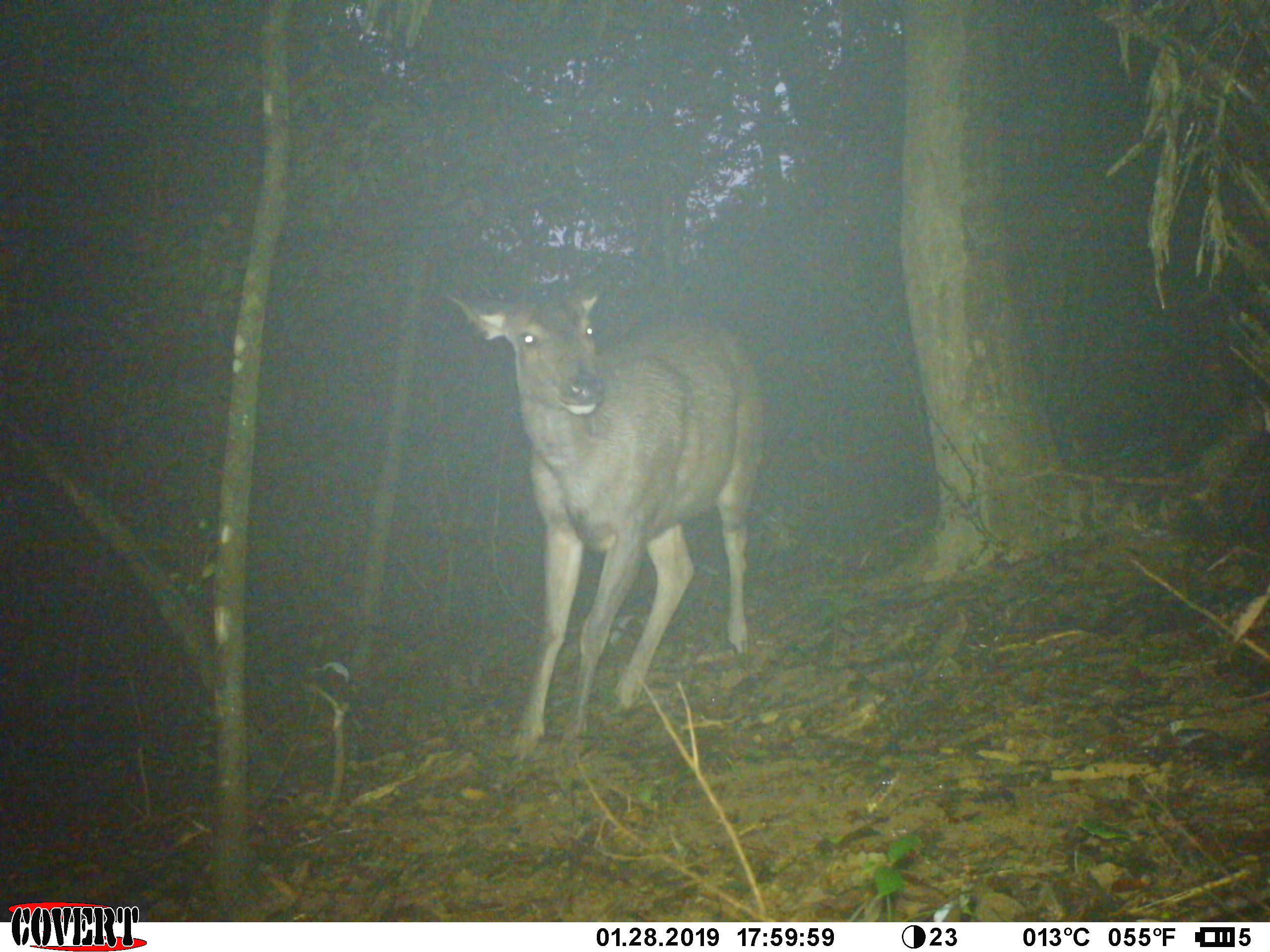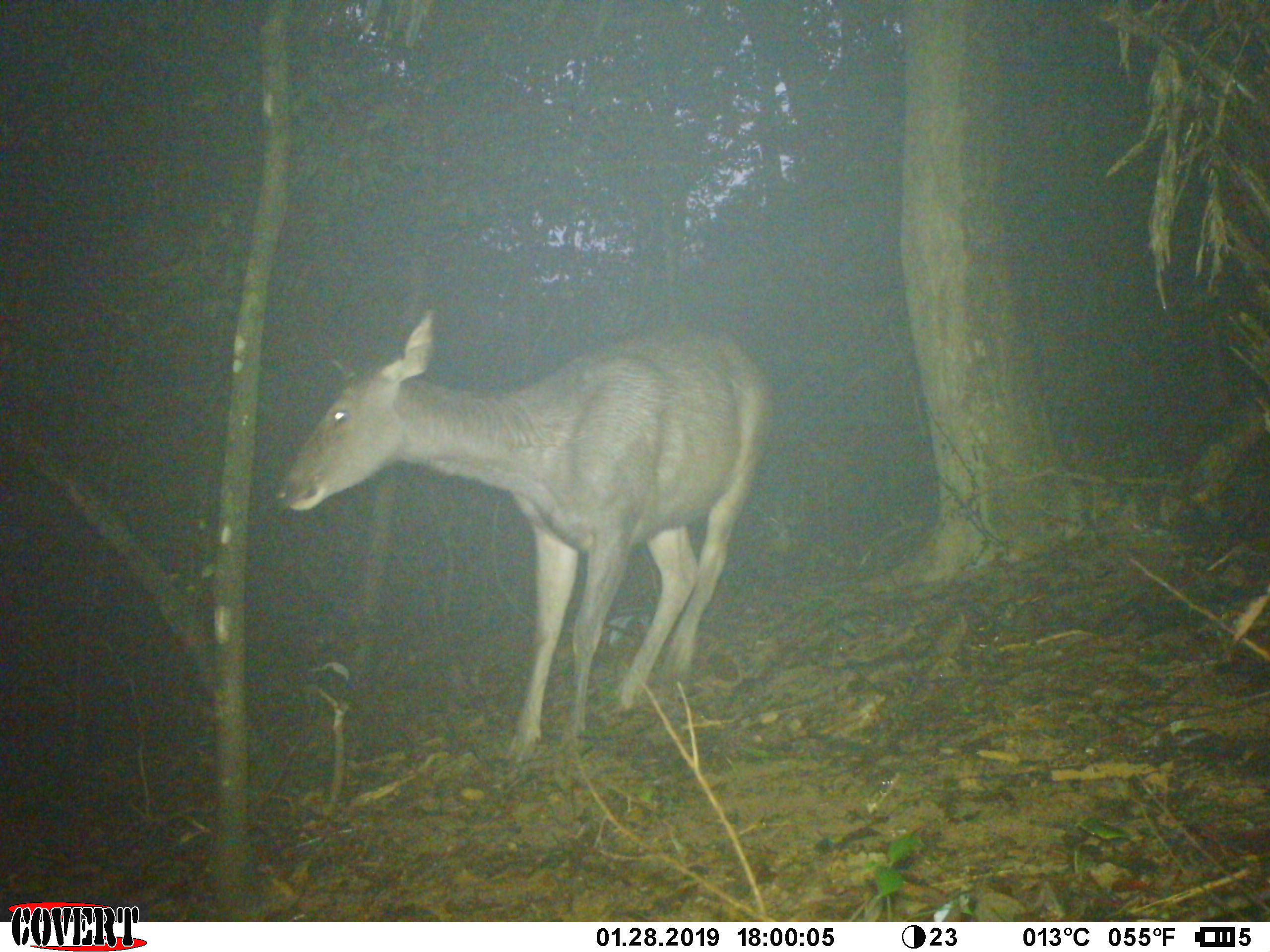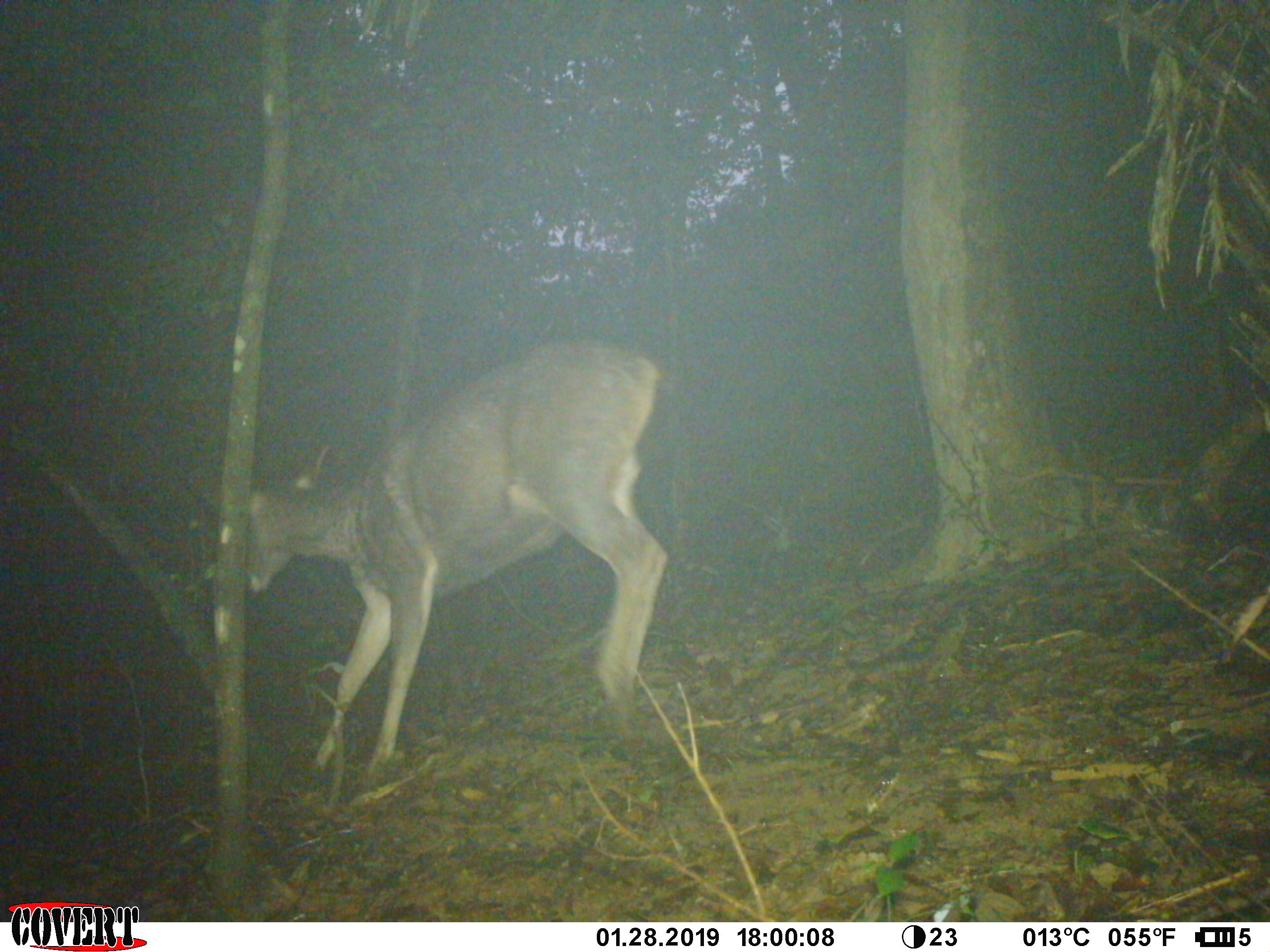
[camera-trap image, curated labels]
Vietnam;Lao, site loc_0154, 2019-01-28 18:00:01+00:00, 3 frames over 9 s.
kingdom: Animalia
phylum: Chordata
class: Mammalia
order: Artiodactyla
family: Cervidae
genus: Rusa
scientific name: Rusa unicolor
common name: sambar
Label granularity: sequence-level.